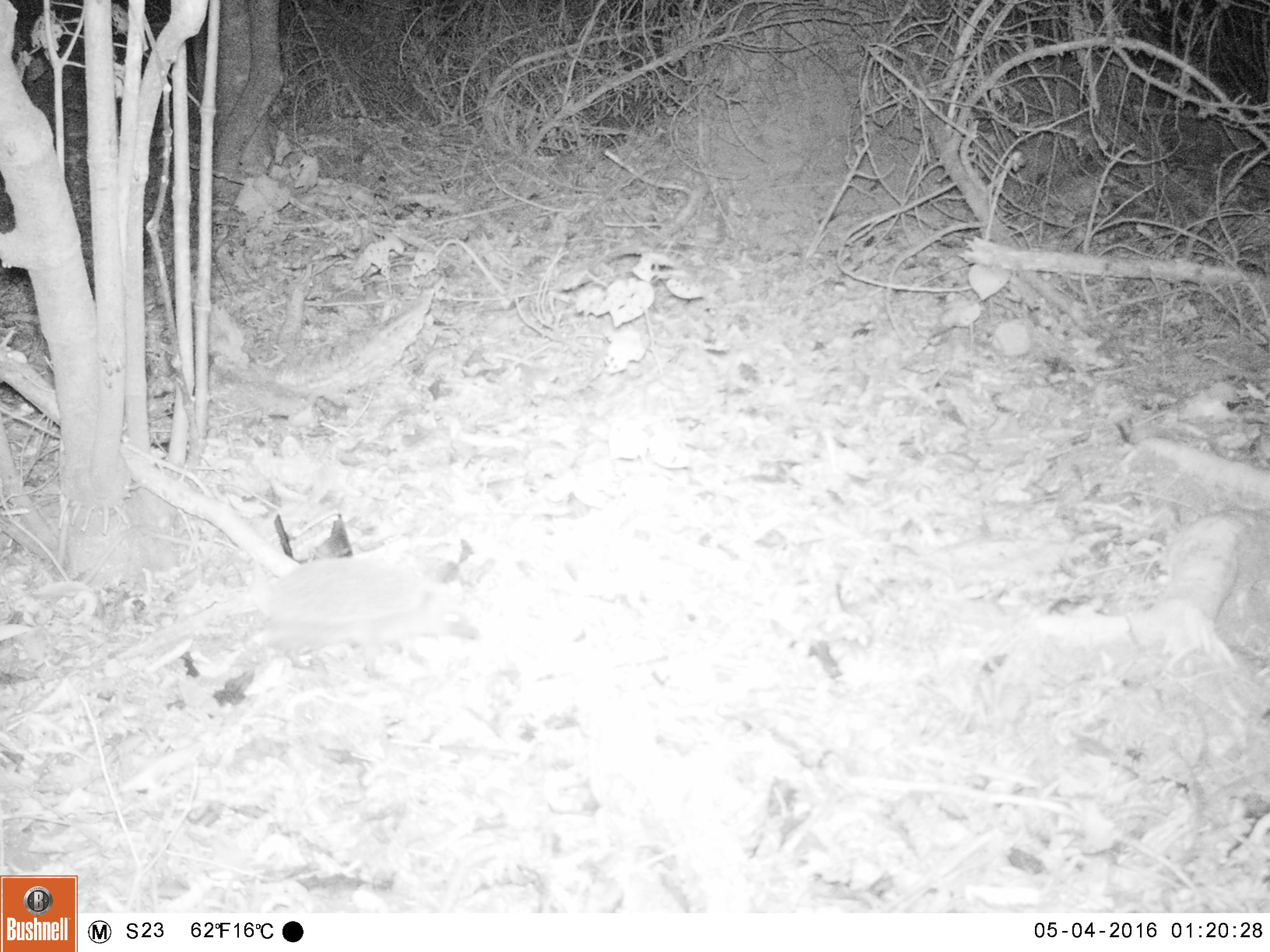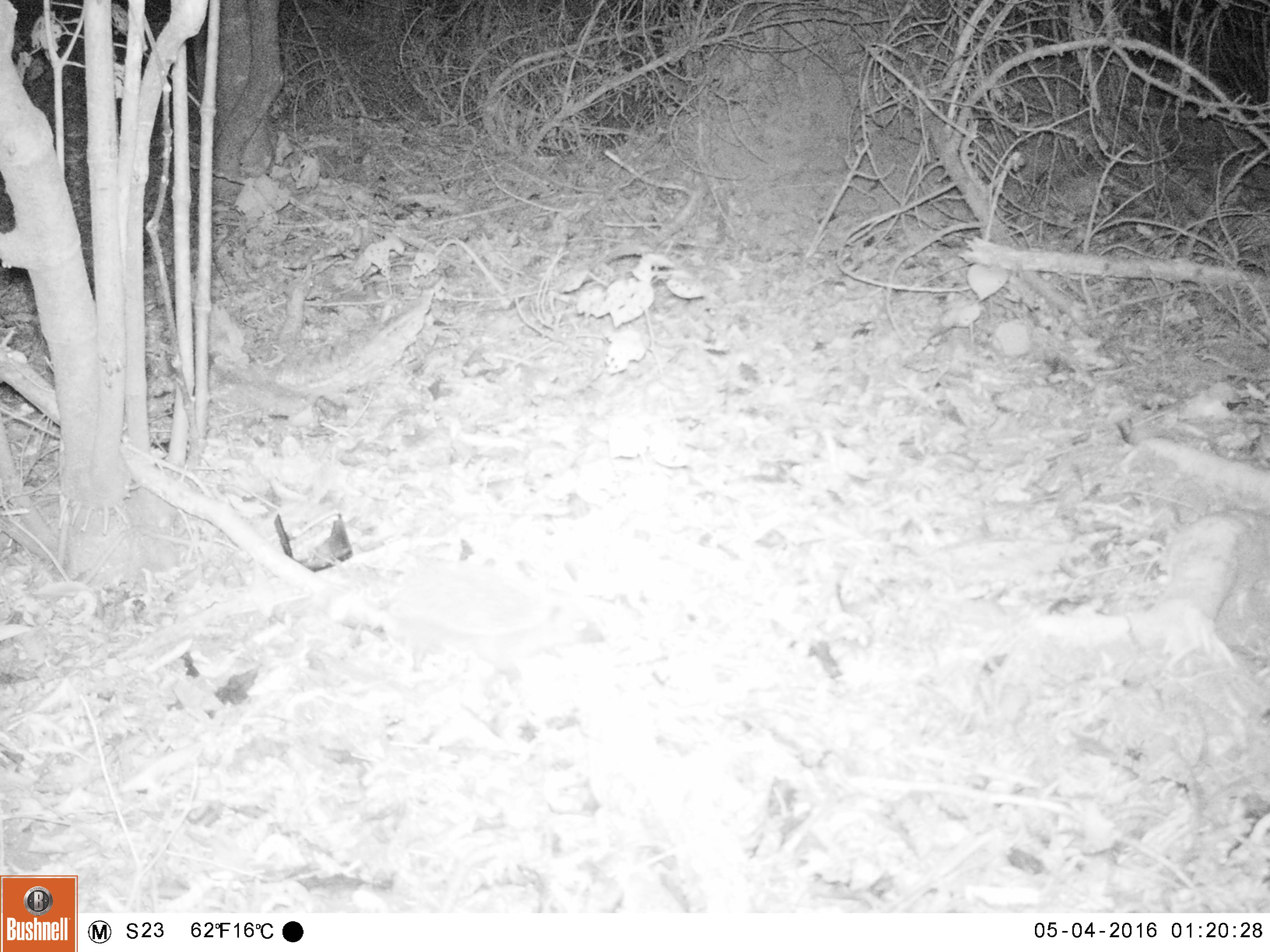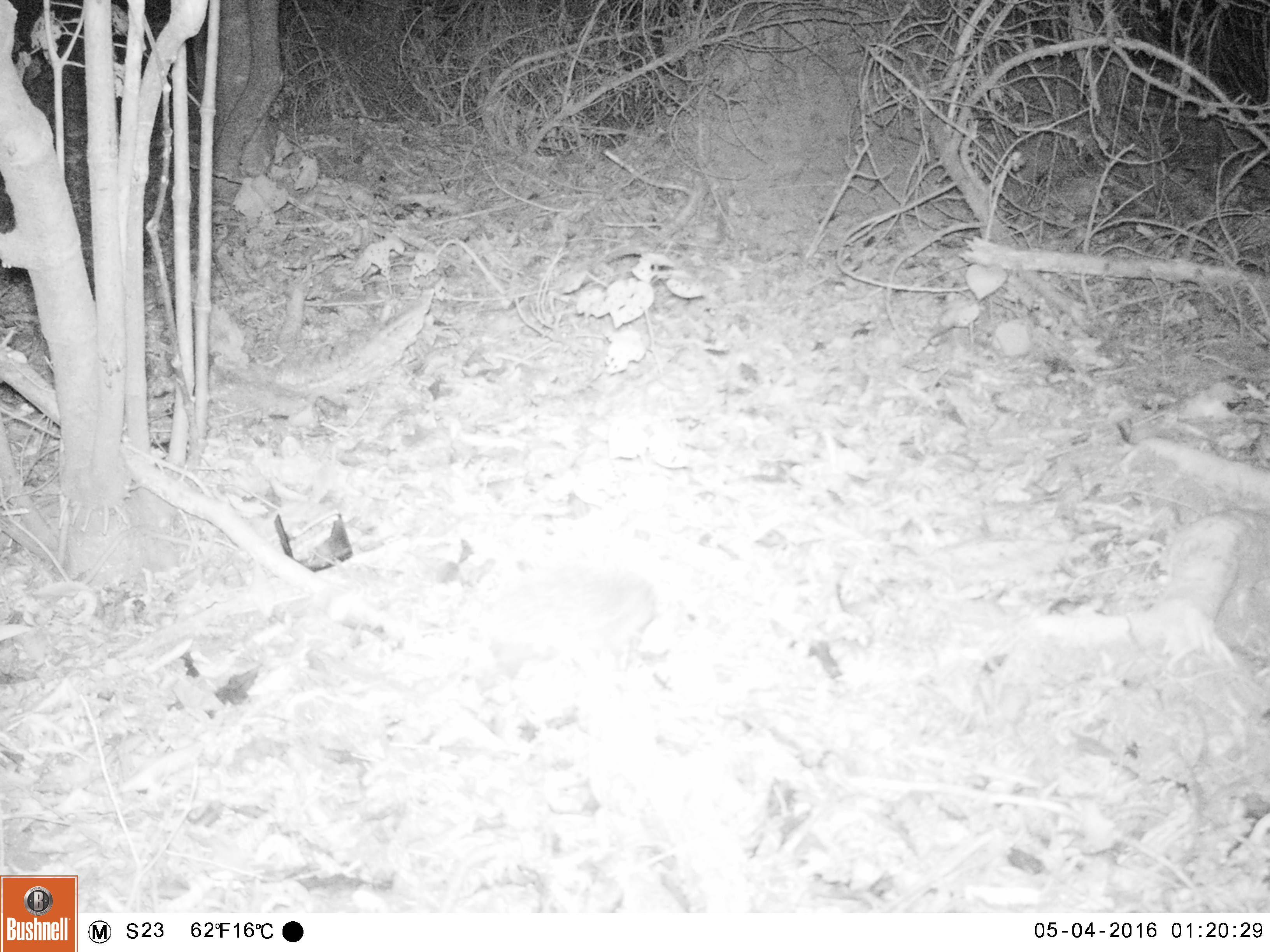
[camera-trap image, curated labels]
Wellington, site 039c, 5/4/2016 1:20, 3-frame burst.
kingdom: Animalia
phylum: Chordata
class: Mammalia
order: Eulipotyphla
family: Erinaceidae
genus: Erinaceus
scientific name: Erinaceus europaeus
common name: hedgehog